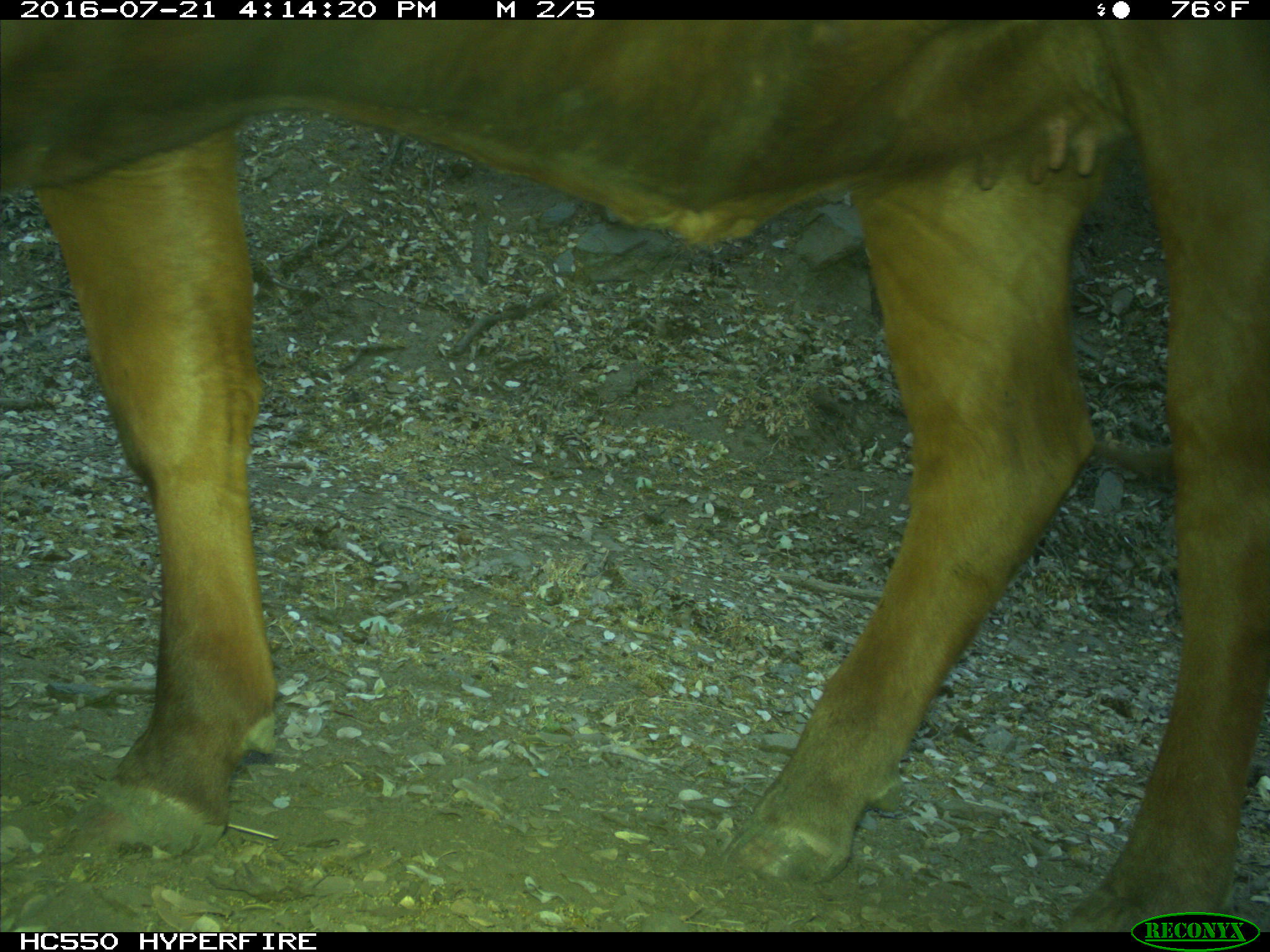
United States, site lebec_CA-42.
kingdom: Animalia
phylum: Chordata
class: Mammalia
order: Artiodactyla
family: Bovidae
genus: Bos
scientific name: Bos taurus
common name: domestic cow